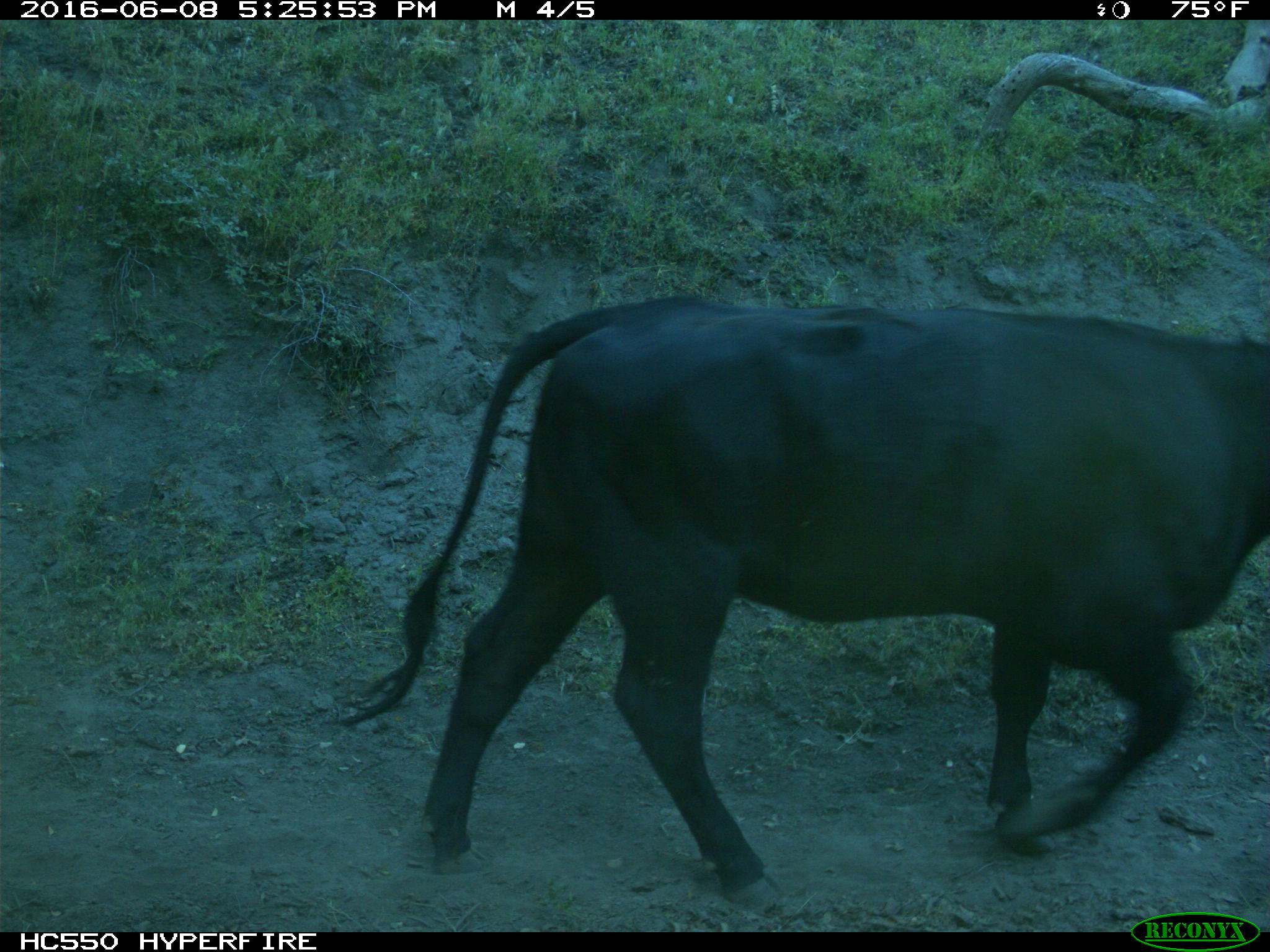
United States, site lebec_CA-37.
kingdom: Animalia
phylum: Chordata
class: Mammalia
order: Artiodactyla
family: Bovidae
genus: Bos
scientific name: Bos taurus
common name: domestic cow